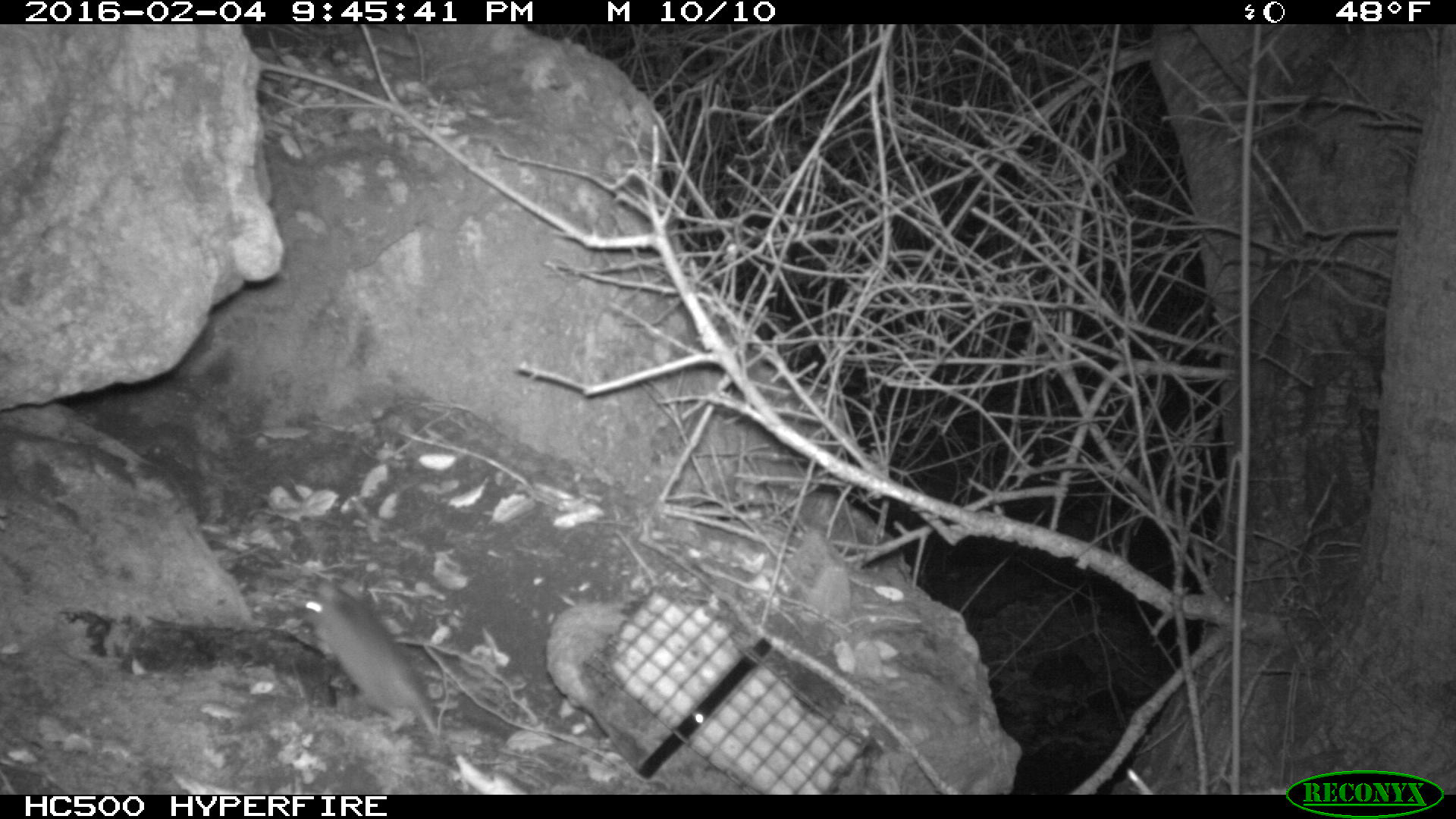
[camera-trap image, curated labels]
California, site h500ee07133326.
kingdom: Animalia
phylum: Chordata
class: Mammalia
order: Rodentia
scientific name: Rodentia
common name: rodent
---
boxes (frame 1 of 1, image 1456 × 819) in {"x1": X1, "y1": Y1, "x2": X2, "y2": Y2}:
rodent: {"x1": 300, "y1": 576, "x2": 444, "y2": 756}